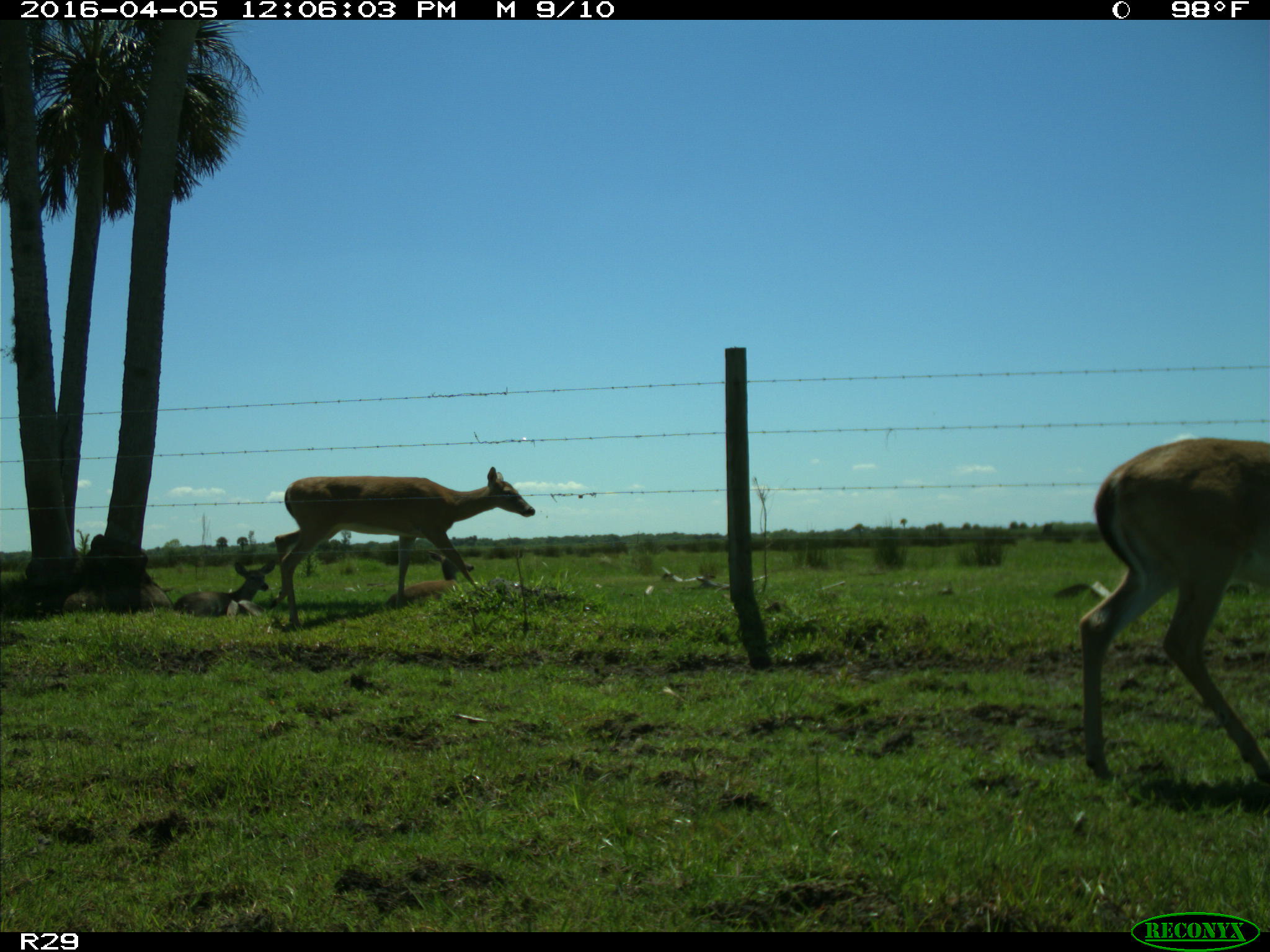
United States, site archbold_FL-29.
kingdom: Animalia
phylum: Chordata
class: Mammalia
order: Artiodactyla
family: Cervidae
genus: Odocoileus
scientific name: Odocoileus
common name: deer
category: unidentified deer